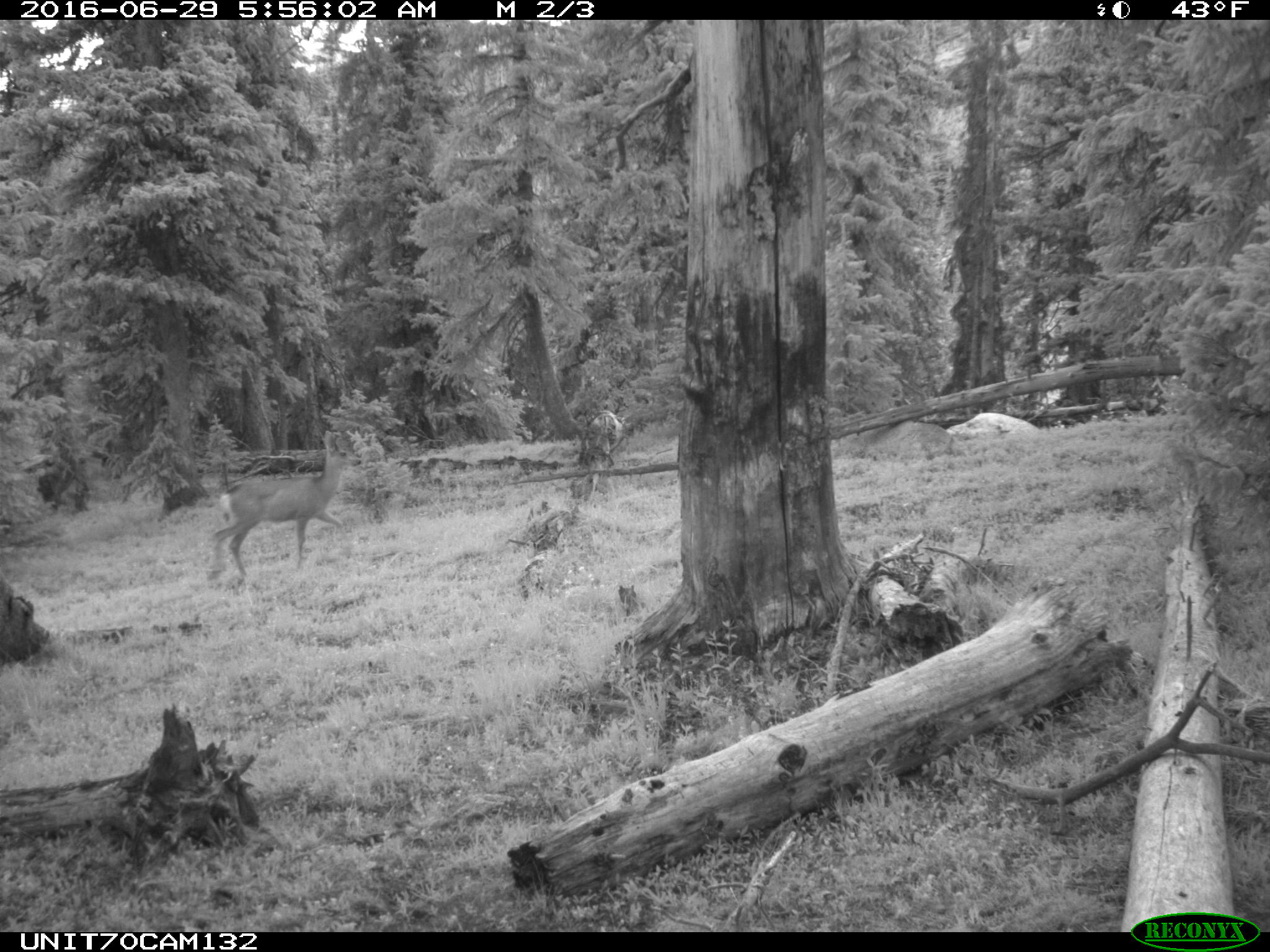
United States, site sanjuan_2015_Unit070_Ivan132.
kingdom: Animalia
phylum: Chordata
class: Mammalia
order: Artiodactyla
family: Cervidae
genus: Odocoileus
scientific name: Odocoileus hemionus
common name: mule deer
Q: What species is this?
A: Odocoileus hemionus (mule deer).